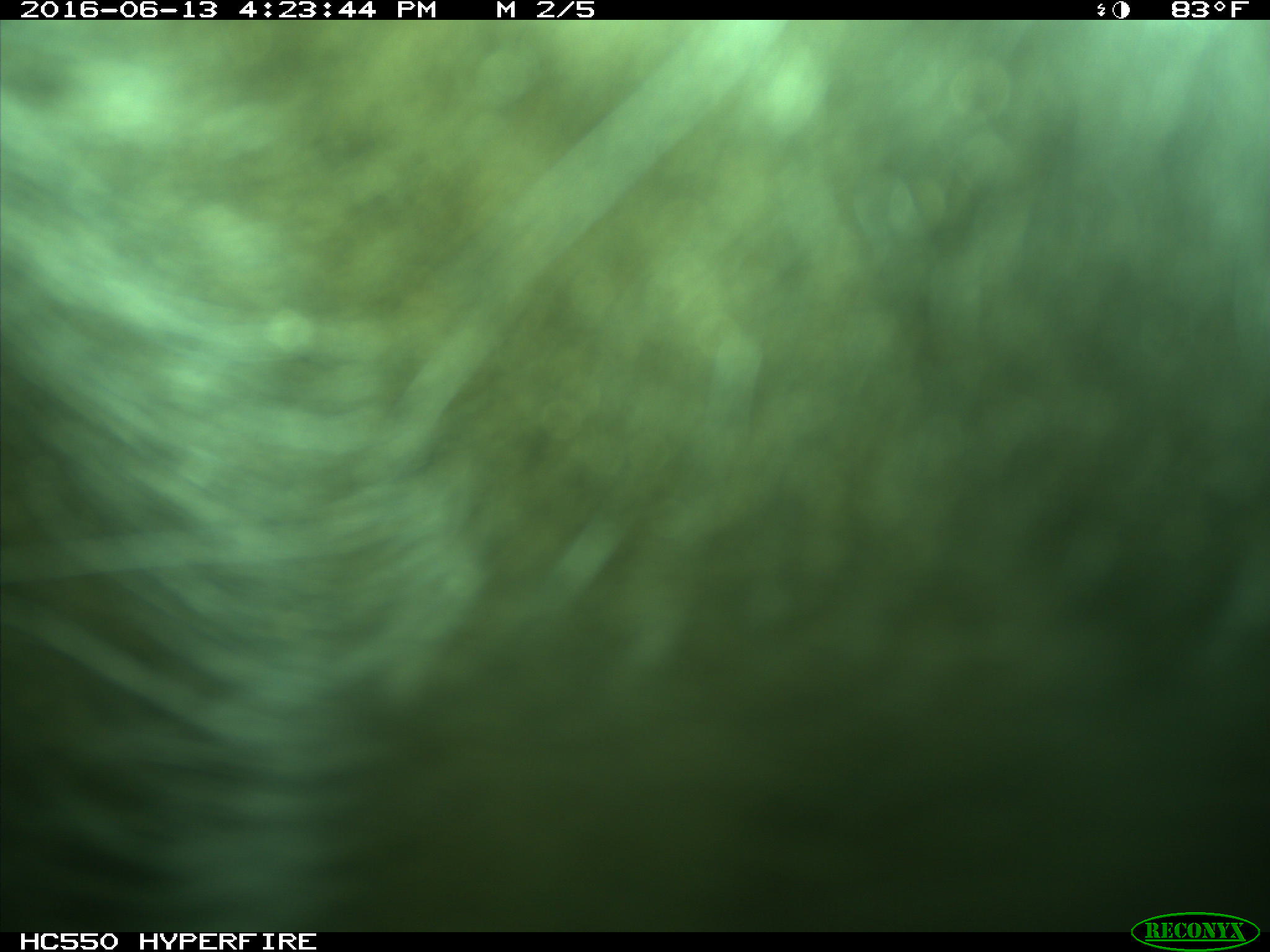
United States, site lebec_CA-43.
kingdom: Animalia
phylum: Chordata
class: Mammalia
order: Artiodactyla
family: Bovidae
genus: Bos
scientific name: Bos taurus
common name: domestic cow